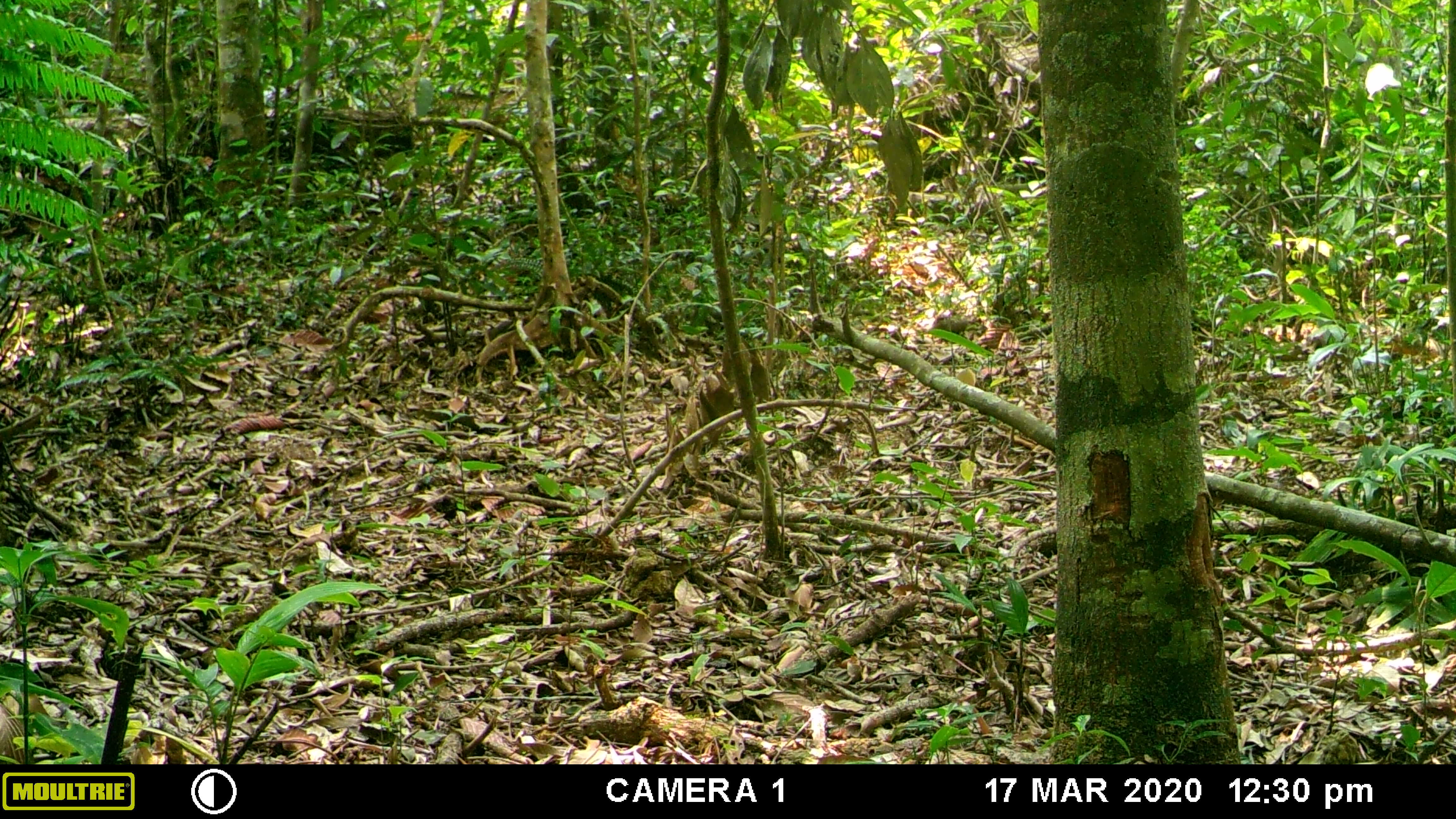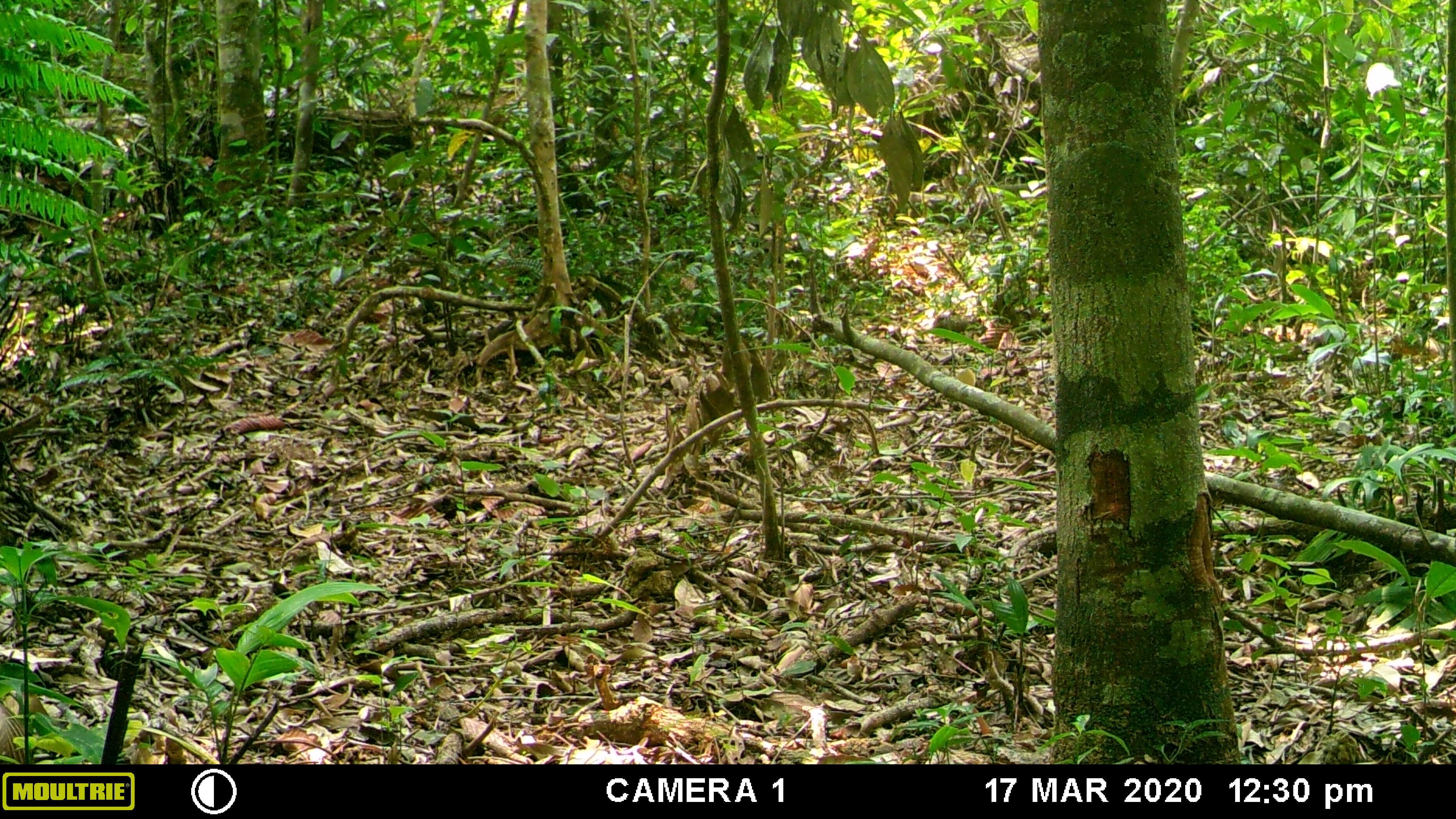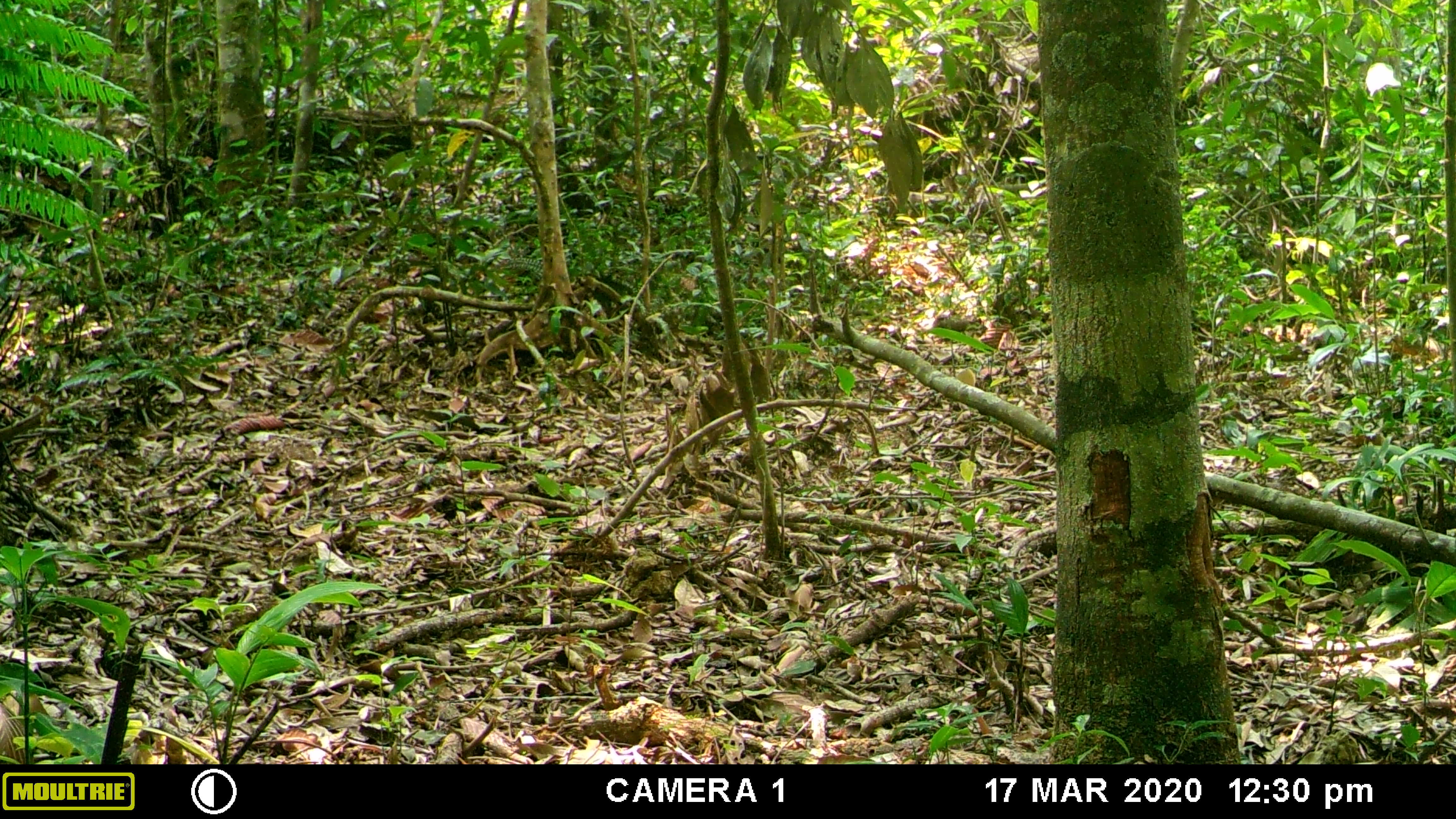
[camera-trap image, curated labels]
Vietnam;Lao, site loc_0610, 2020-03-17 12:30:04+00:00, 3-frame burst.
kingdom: Animalia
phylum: Chordata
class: Mammalia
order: Primates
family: Cercopithecidae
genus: Macaca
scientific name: Macaca arctoides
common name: stump-tailed macaque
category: stump tailed macaque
Stump tailed macaque (stump-tailed macaque) (Macaca arctoides). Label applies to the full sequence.